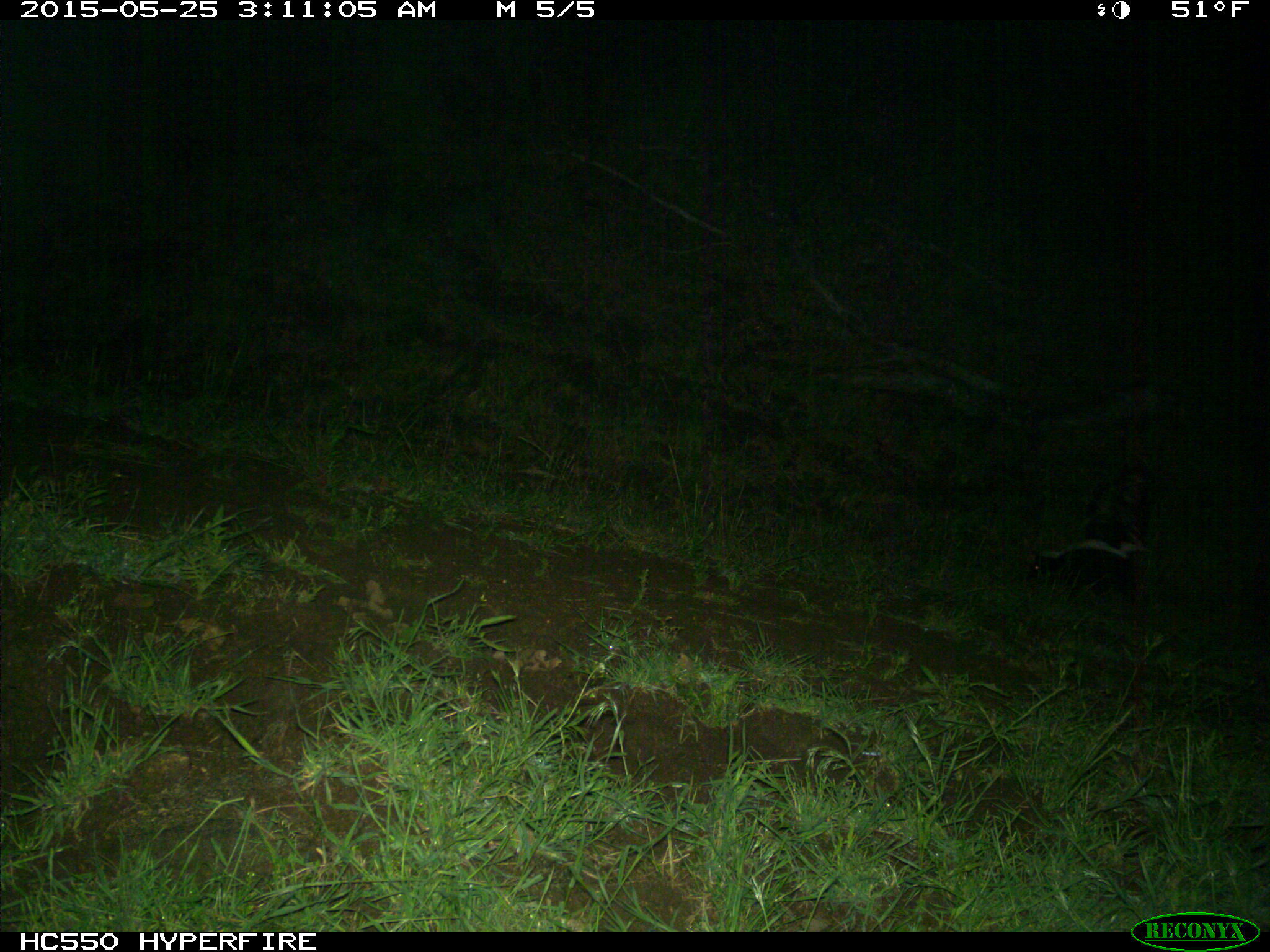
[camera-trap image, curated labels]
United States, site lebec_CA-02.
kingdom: Animalia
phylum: Chordata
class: Mammalia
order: Carnivora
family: Mephitidae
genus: Mephitis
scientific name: Mephitis mephitis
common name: striped skunk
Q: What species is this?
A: Mephitis mephitis (striped skunk).